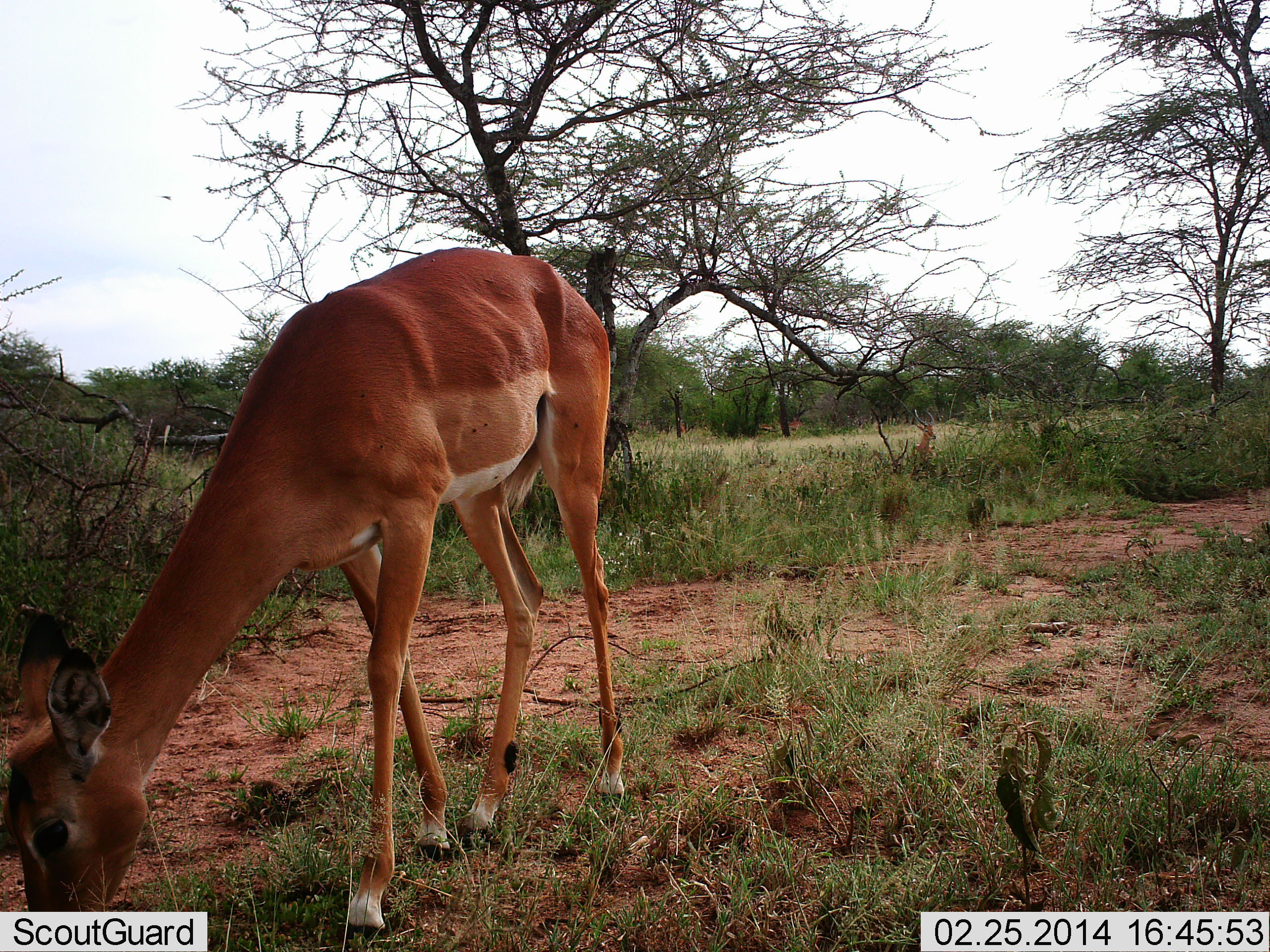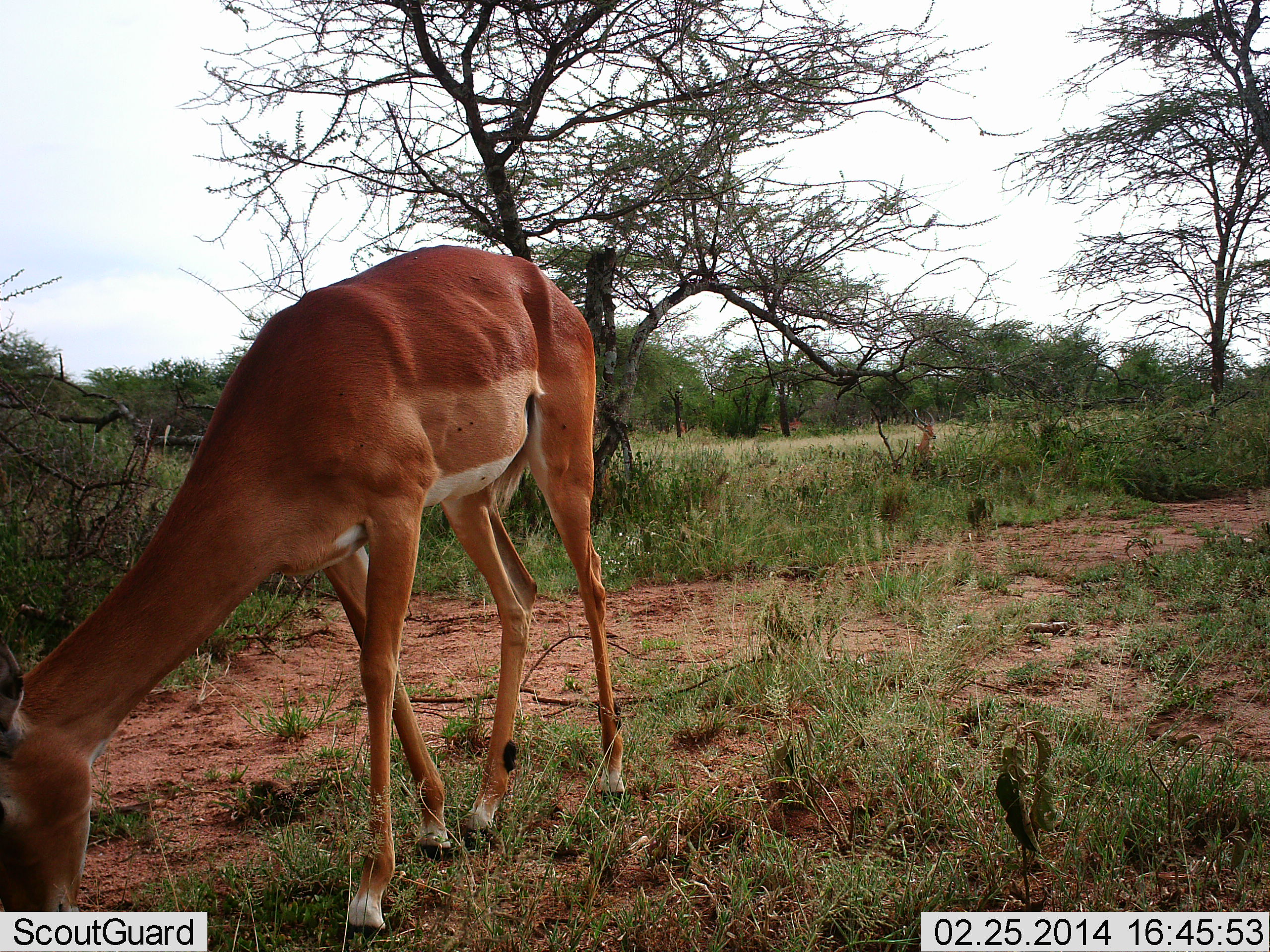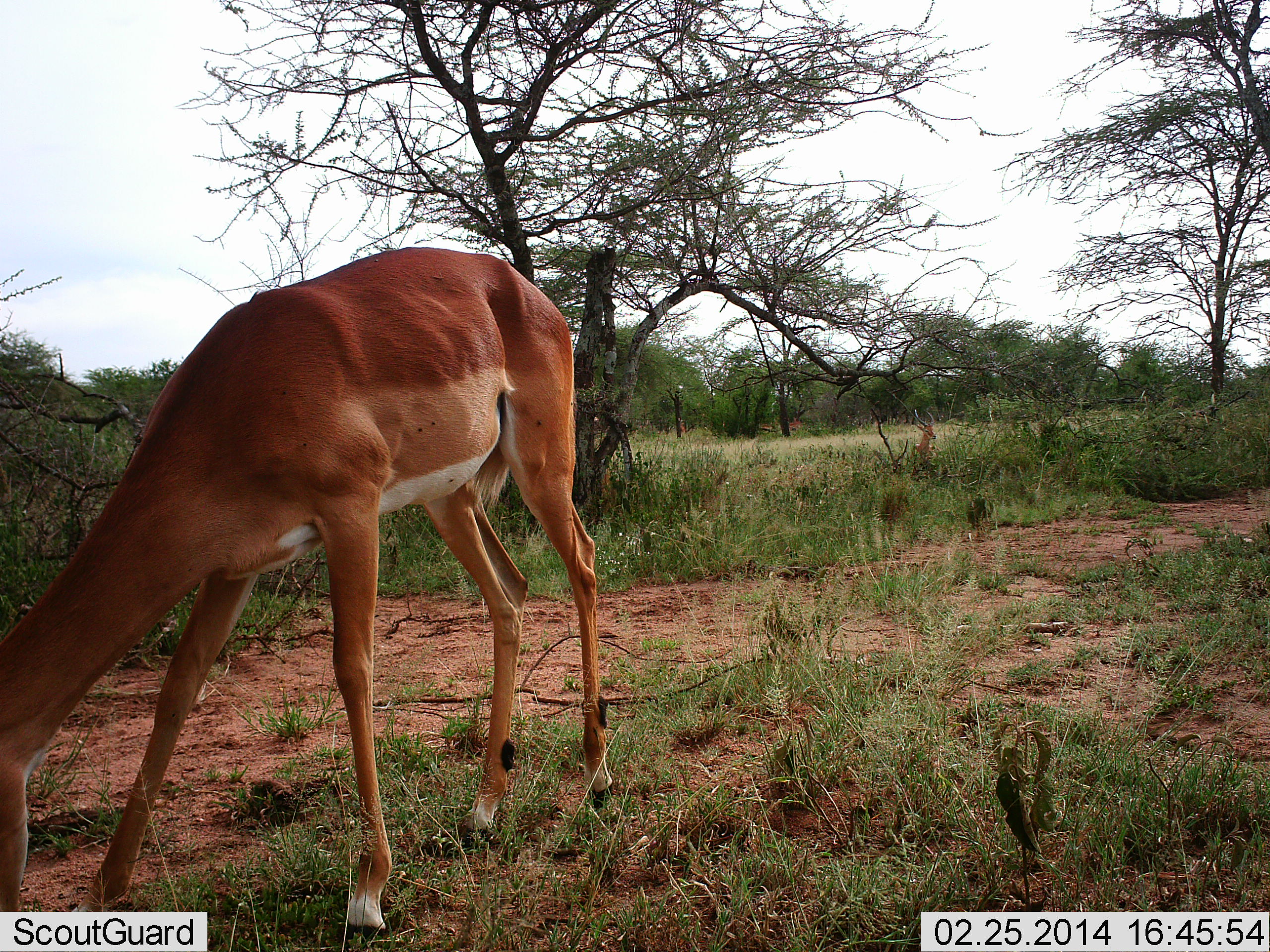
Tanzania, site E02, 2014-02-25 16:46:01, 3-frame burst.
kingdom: Animalia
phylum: Chordata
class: Mammalia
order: Artiodactyla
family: Bovidae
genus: Aepyceros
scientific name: Aepyceros melampus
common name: impala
Impala (Aepyceros melampus), count 1. Behavior (volunteer vote fractions): standing 30%, resting 20%, moving 10%, interacting 0%. Young present (vote fraction): 0%. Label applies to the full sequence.